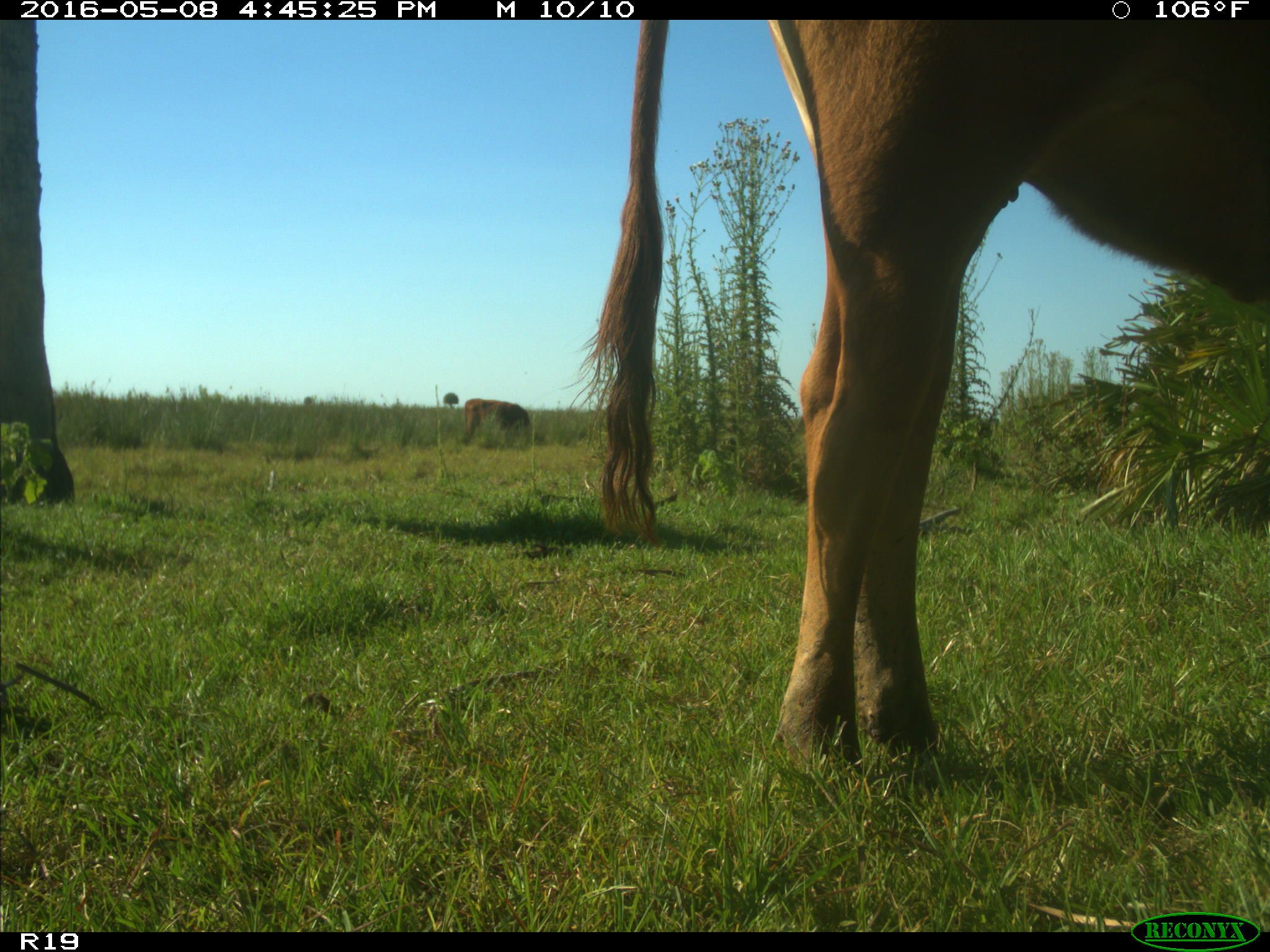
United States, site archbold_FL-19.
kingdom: Animalia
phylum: Chordata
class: Mammalia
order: Artiodactyla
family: Bovidae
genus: Bos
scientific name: Bos taurus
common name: domestic cow